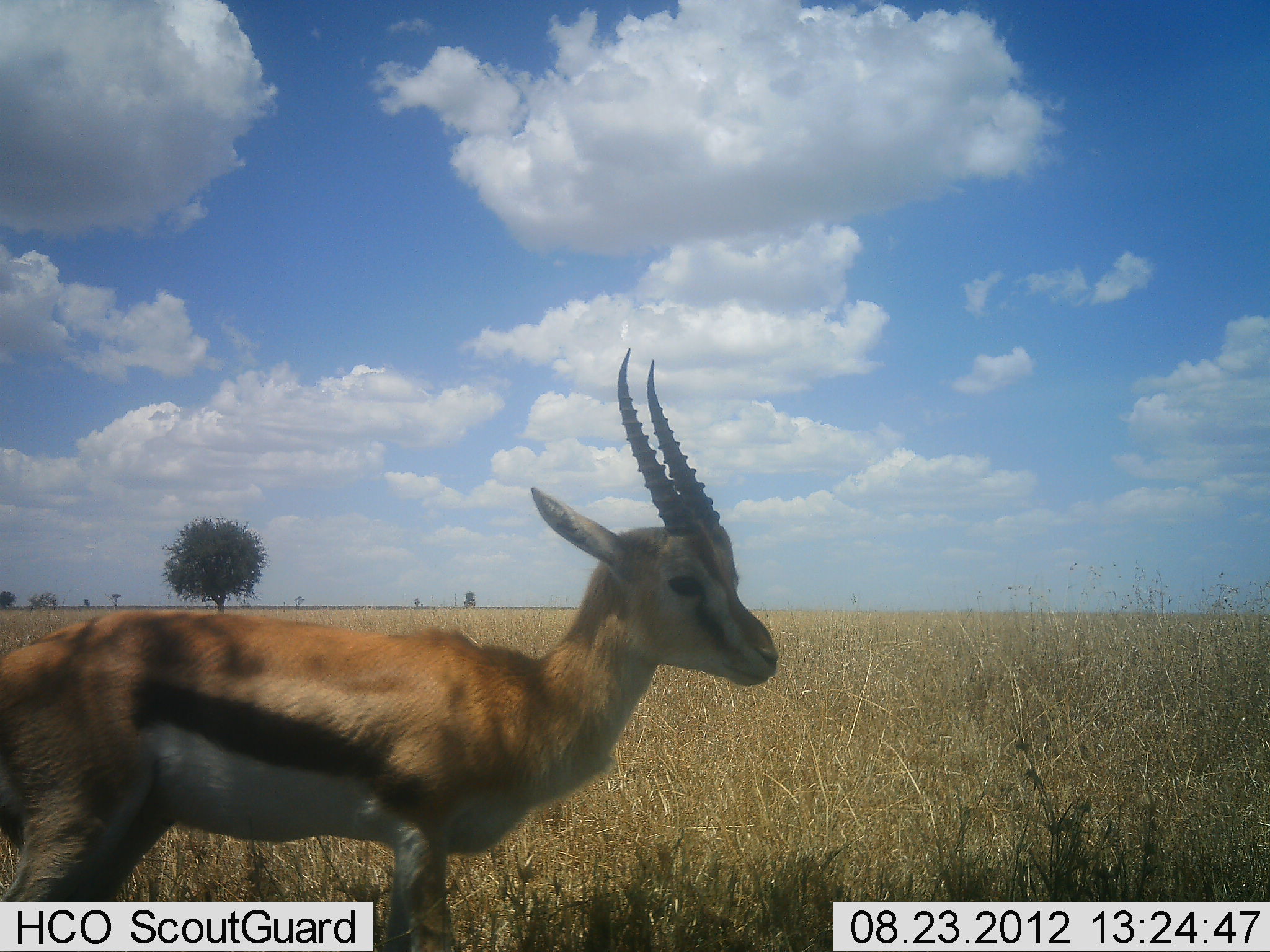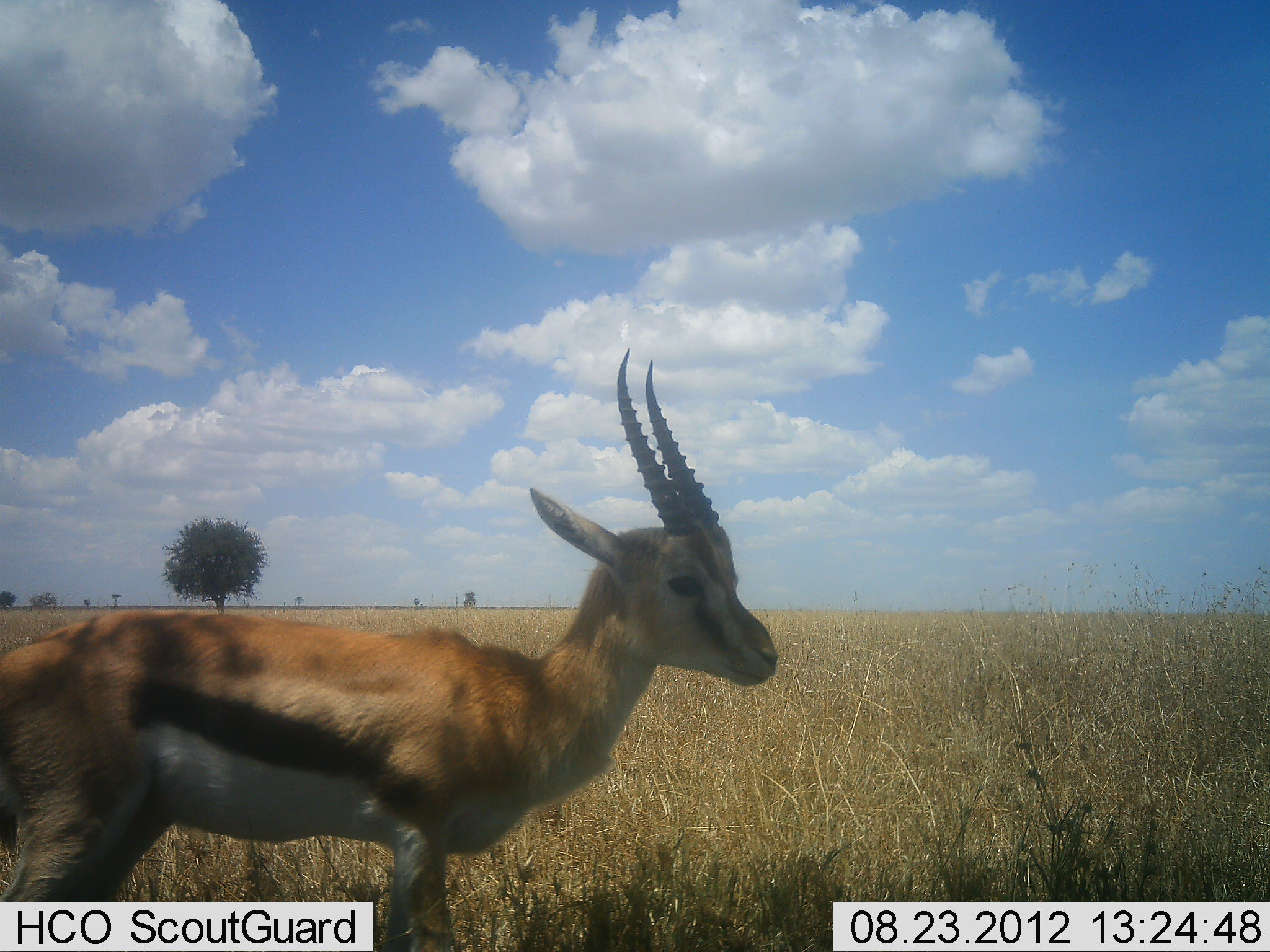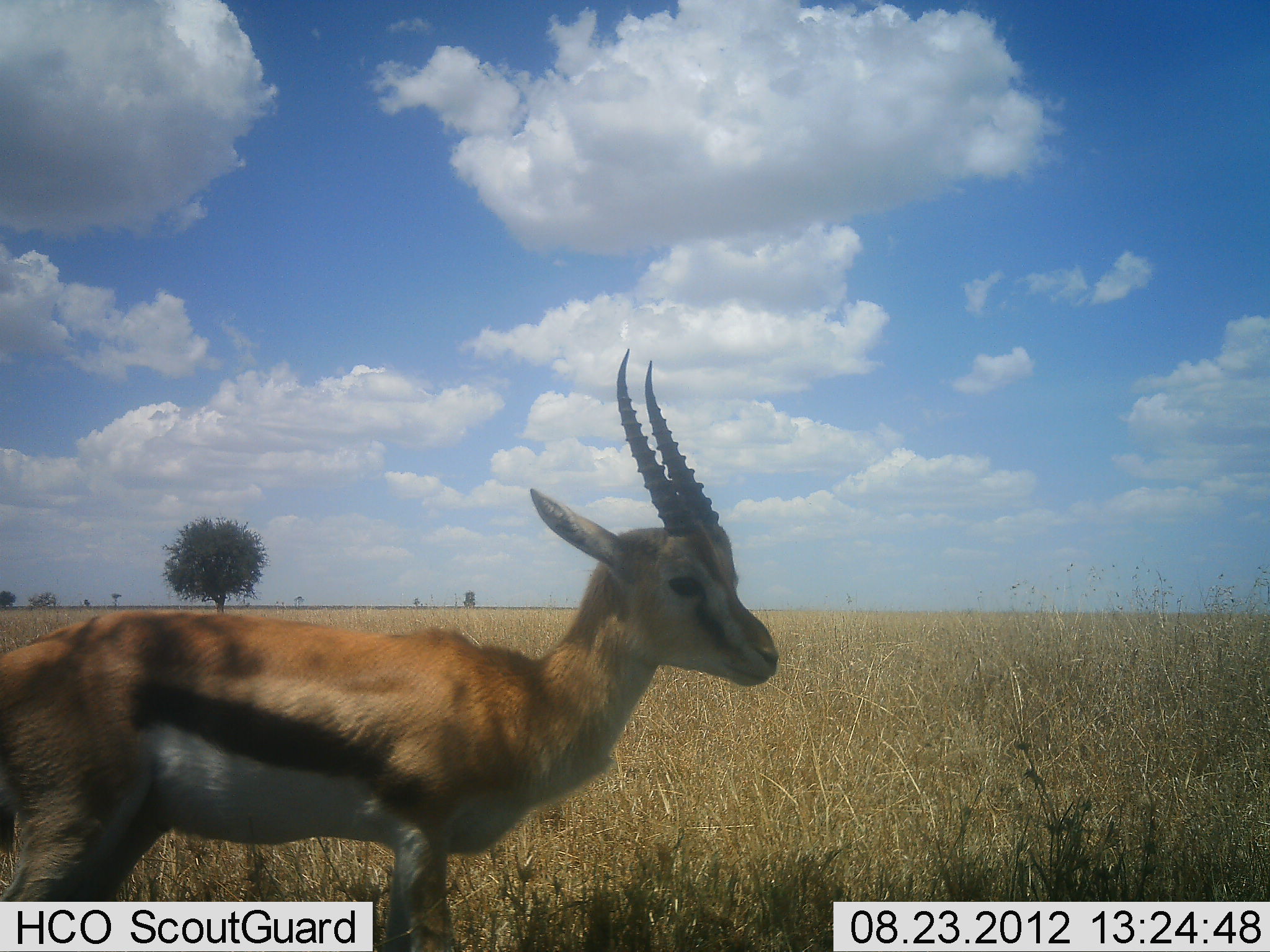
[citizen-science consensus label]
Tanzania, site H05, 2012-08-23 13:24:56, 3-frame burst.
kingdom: Animalia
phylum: Chordata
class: Mammalia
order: Artiodactyla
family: Bovidae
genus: Eudorcas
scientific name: Eudorcas thomsonii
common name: thomson's gazelle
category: gazellethomsons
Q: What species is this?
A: Gazellethomsons (thomson's gazelle) (Eudorcas thomsonii).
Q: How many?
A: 1.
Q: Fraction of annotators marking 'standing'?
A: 90%.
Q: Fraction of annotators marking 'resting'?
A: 10%.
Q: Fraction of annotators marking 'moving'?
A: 0%.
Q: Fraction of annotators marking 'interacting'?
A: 0%.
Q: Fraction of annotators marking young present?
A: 0%.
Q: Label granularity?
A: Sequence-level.